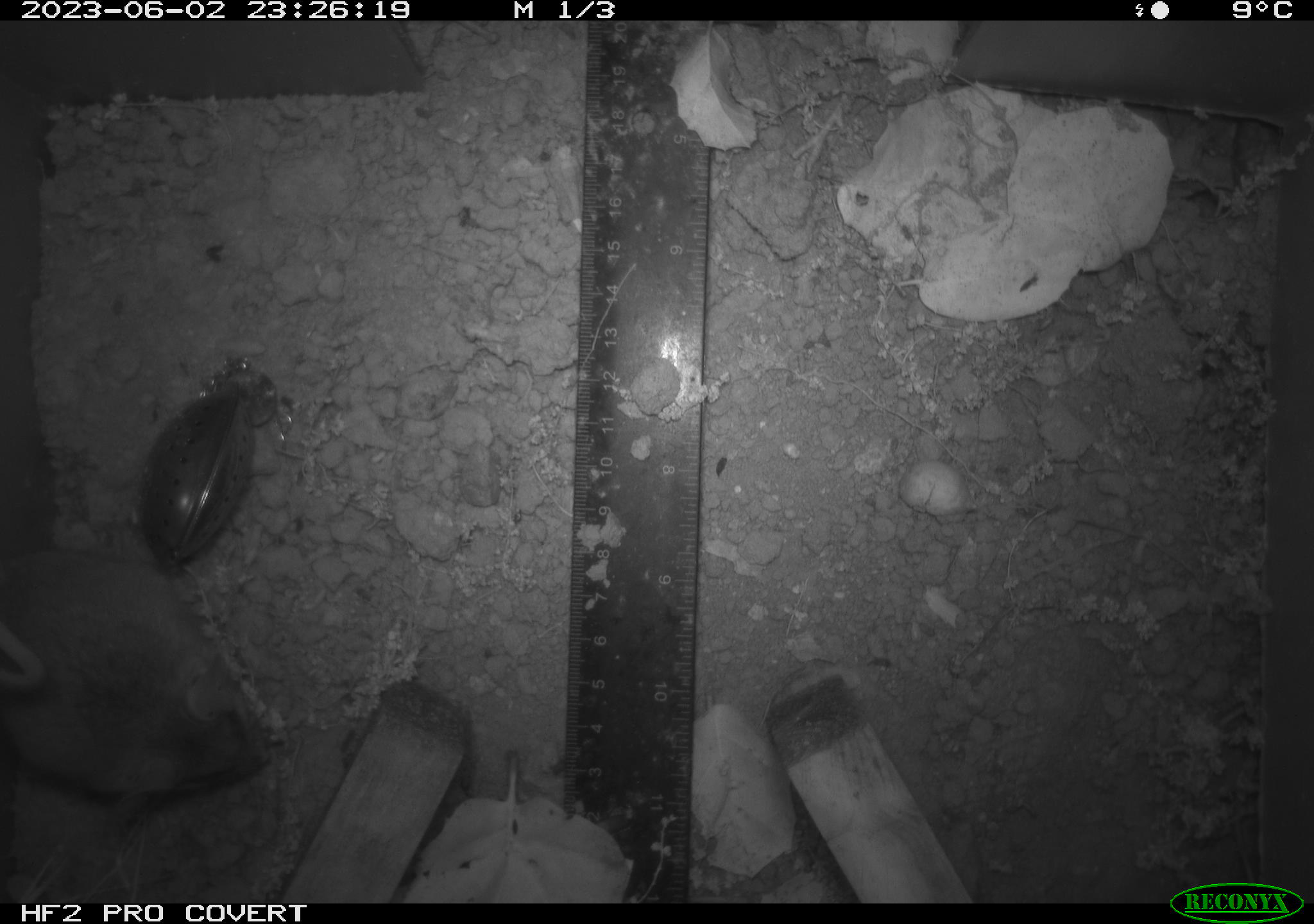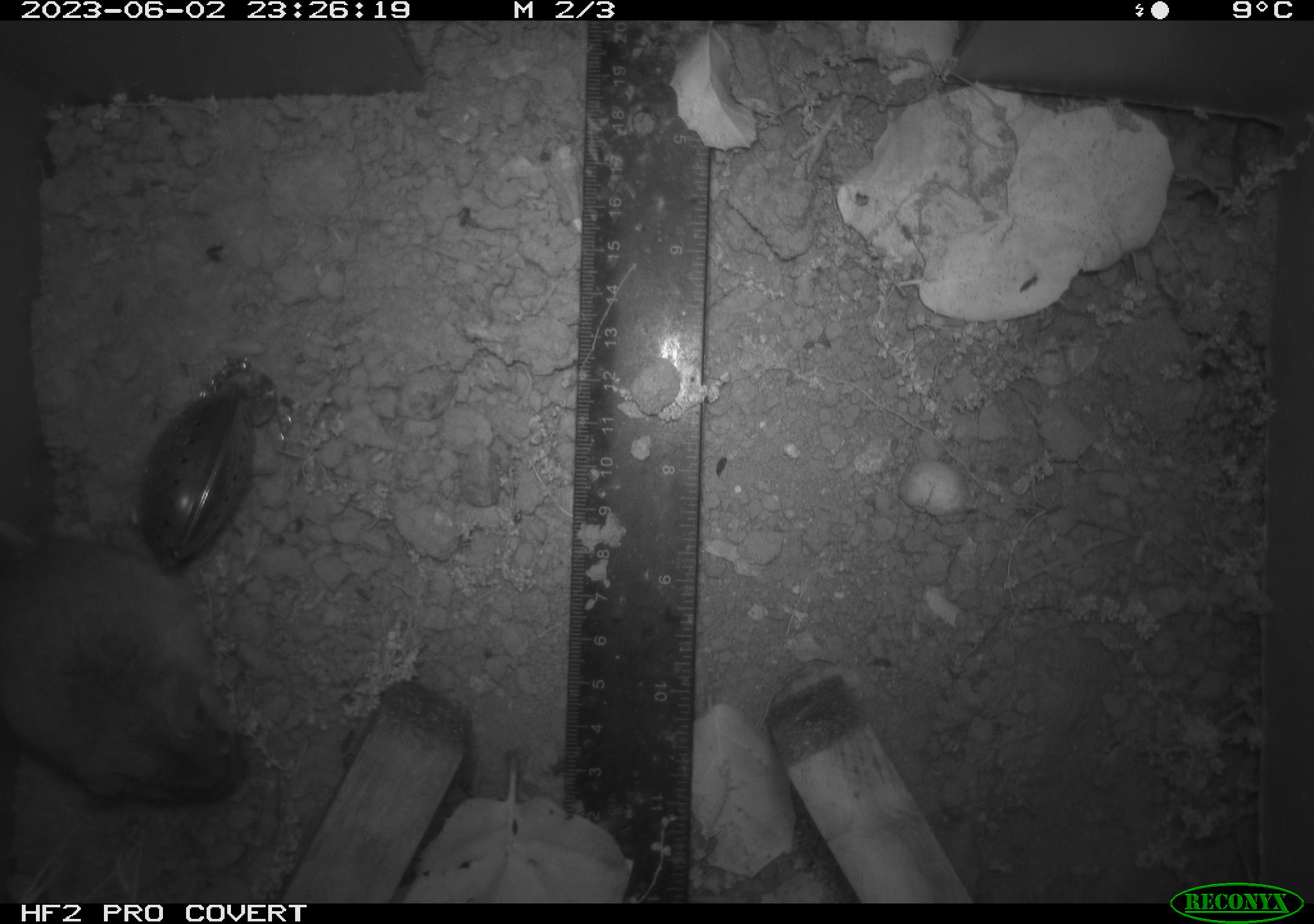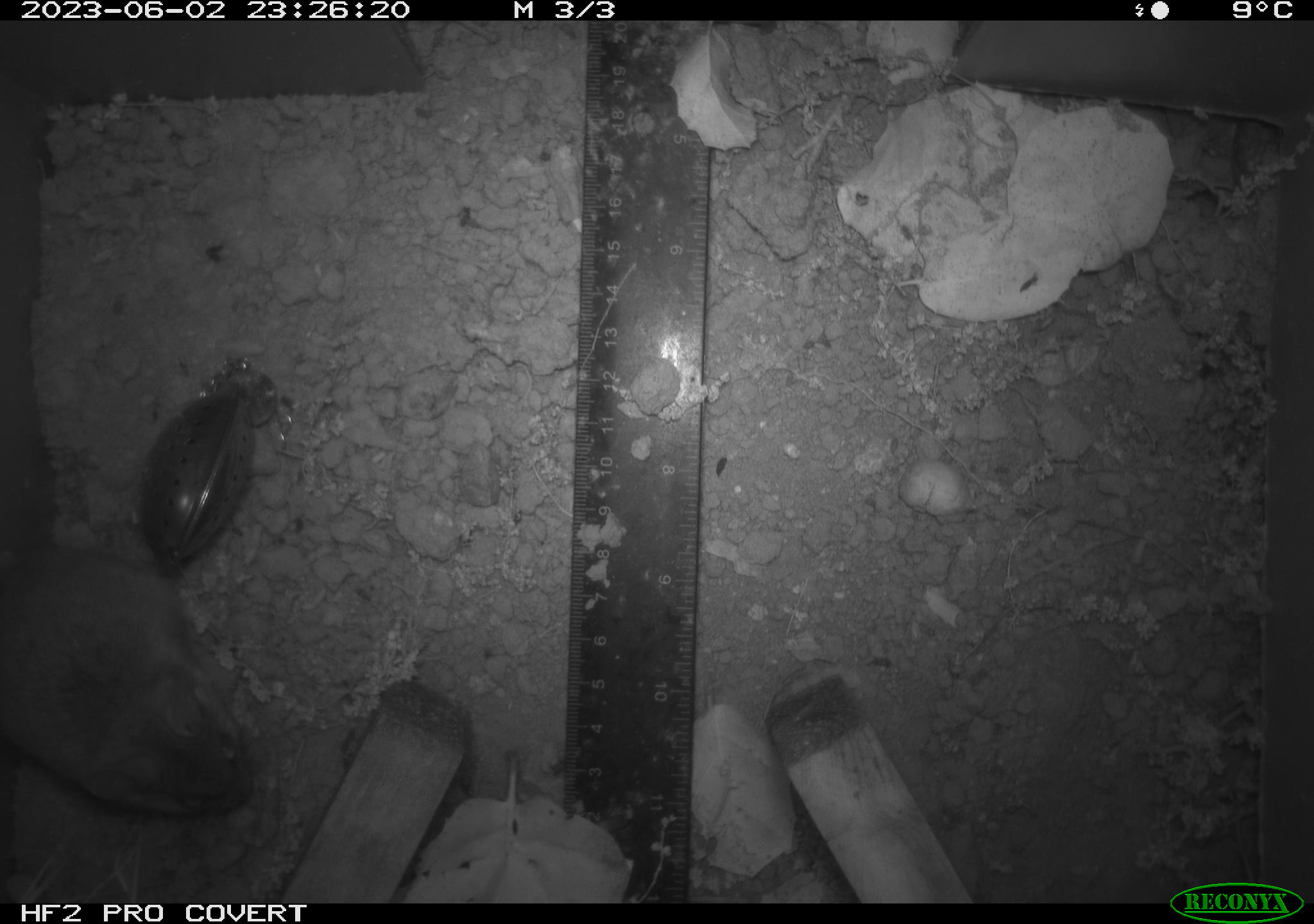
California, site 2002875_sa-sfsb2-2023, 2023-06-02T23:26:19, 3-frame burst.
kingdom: Animalia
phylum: Chordata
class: Mammalia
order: Rodentia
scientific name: Rodentia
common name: mouse species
Mouse species (Rodentia).